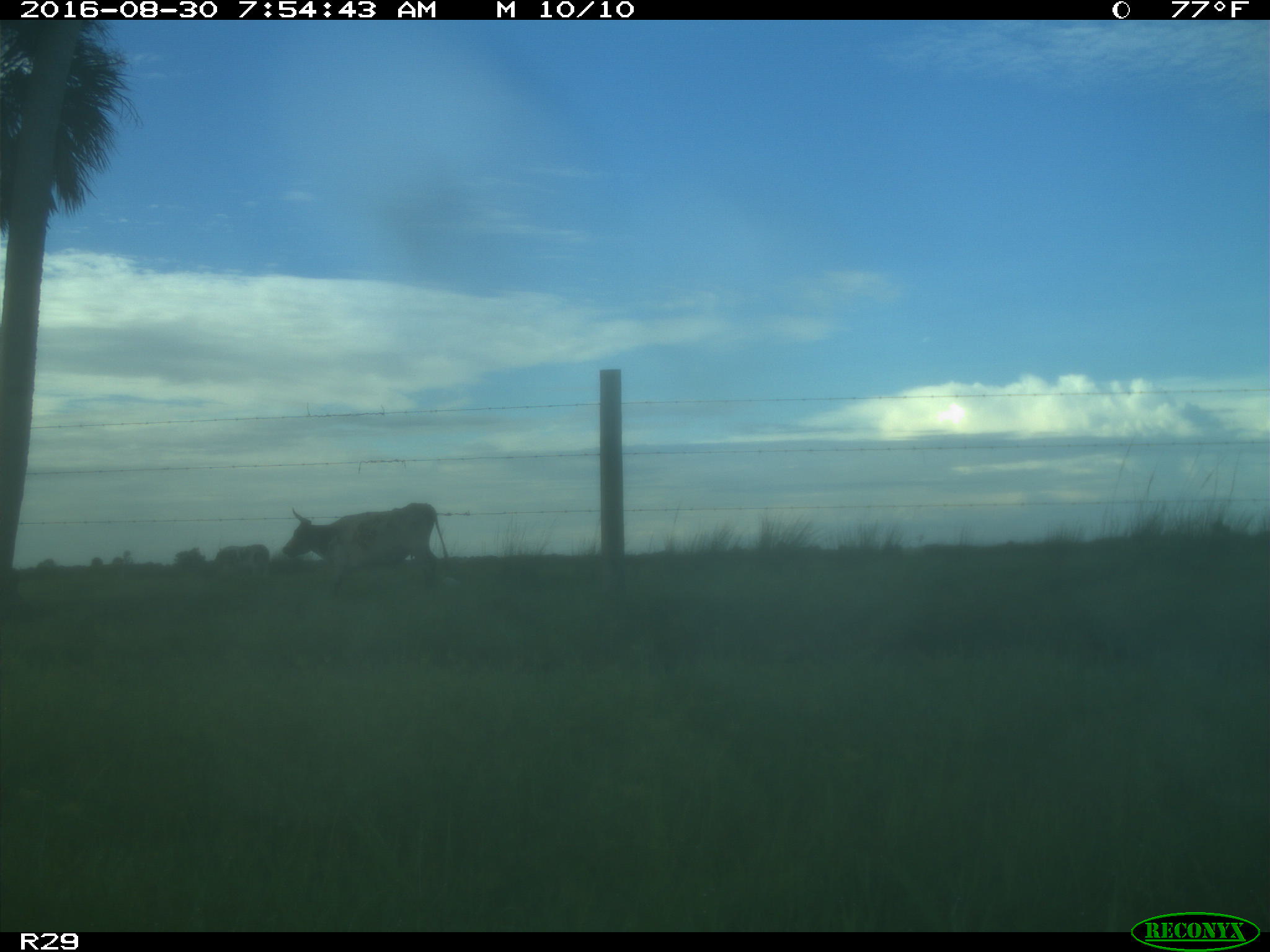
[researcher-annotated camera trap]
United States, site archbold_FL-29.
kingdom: Animalia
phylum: Chordata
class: Mammalia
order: Artiodactyla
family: Bovidae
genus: Bos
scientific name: Bos taurus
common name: domestic cow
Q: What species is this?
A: Bos taurus (domestic cow).